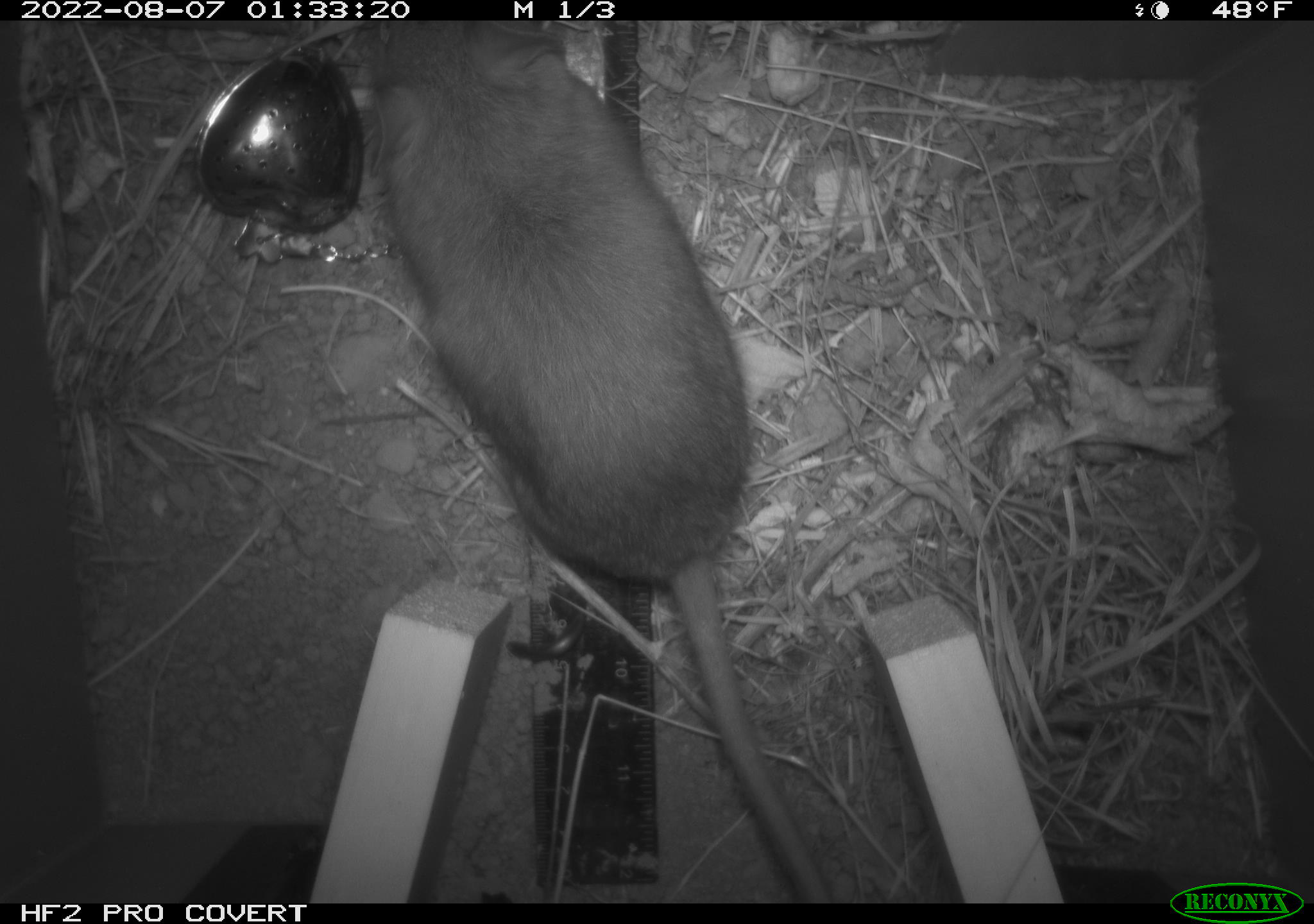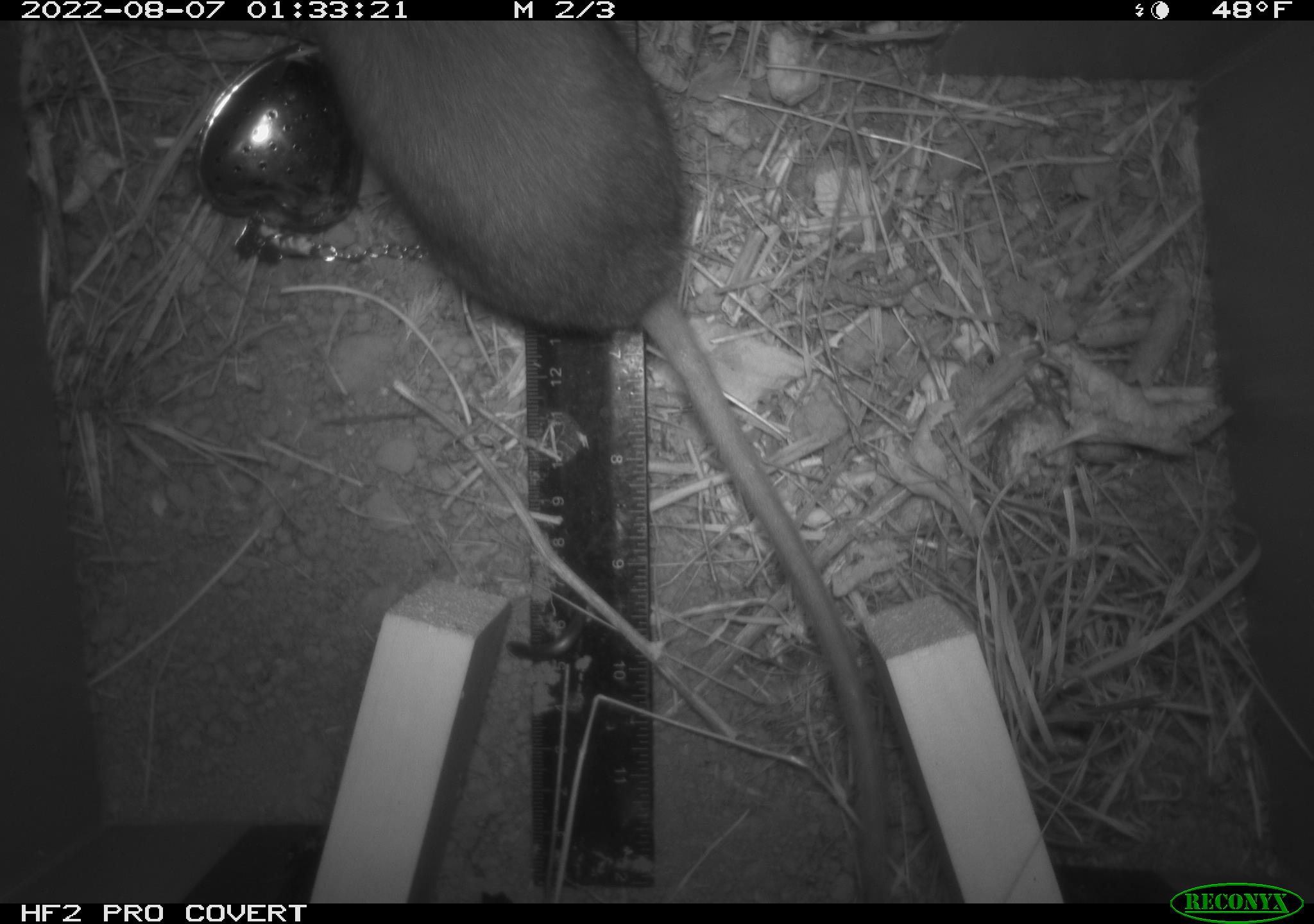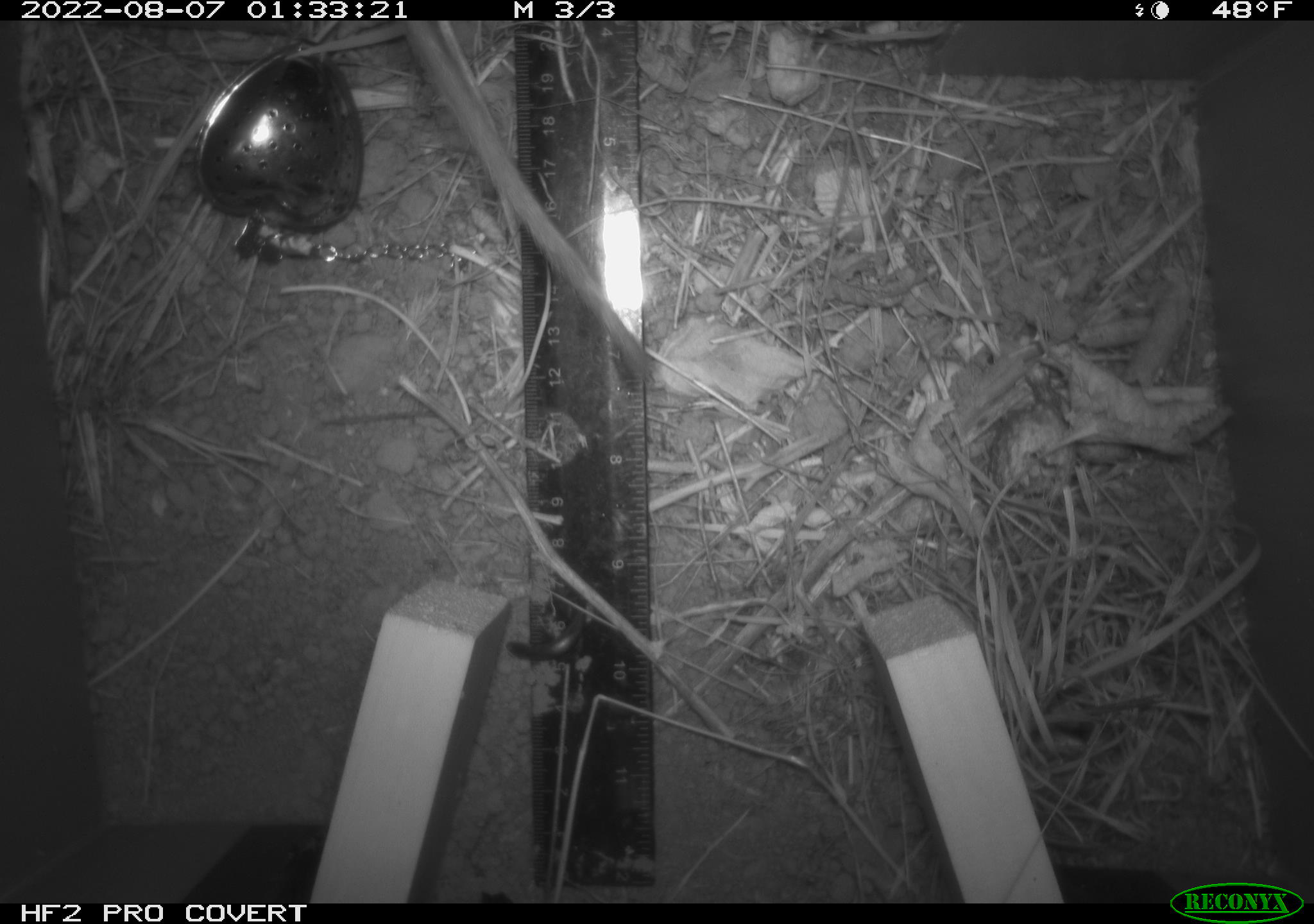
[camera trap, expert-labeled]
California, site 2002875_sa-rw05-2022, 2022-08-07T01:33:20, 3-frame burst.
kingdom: Animalia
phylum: Chordata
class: Mammalia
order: Rodentia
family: Cricetidae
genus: Neotoma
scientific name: Neotoma fuscipes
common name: dusky-footed woodrat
Dusky-footed woodrat (Neotoma fuscipes).